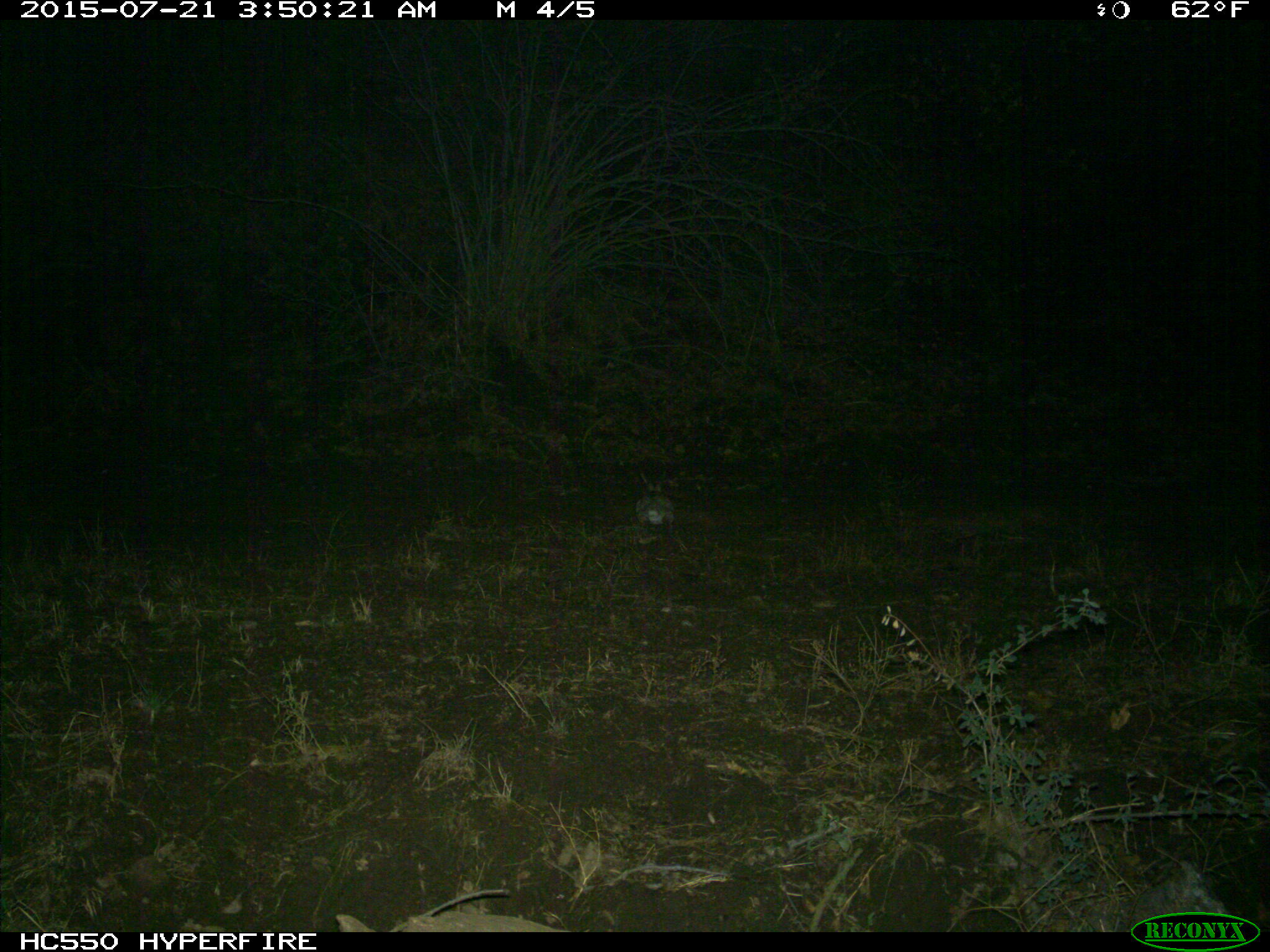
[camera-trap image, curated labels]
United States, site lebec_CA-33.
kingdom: Animalia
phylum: Chordata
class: Mammalia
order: Lagomorpha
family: Leporidae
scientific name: Leporidae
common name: rabbits and hares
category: unidentified rabbit